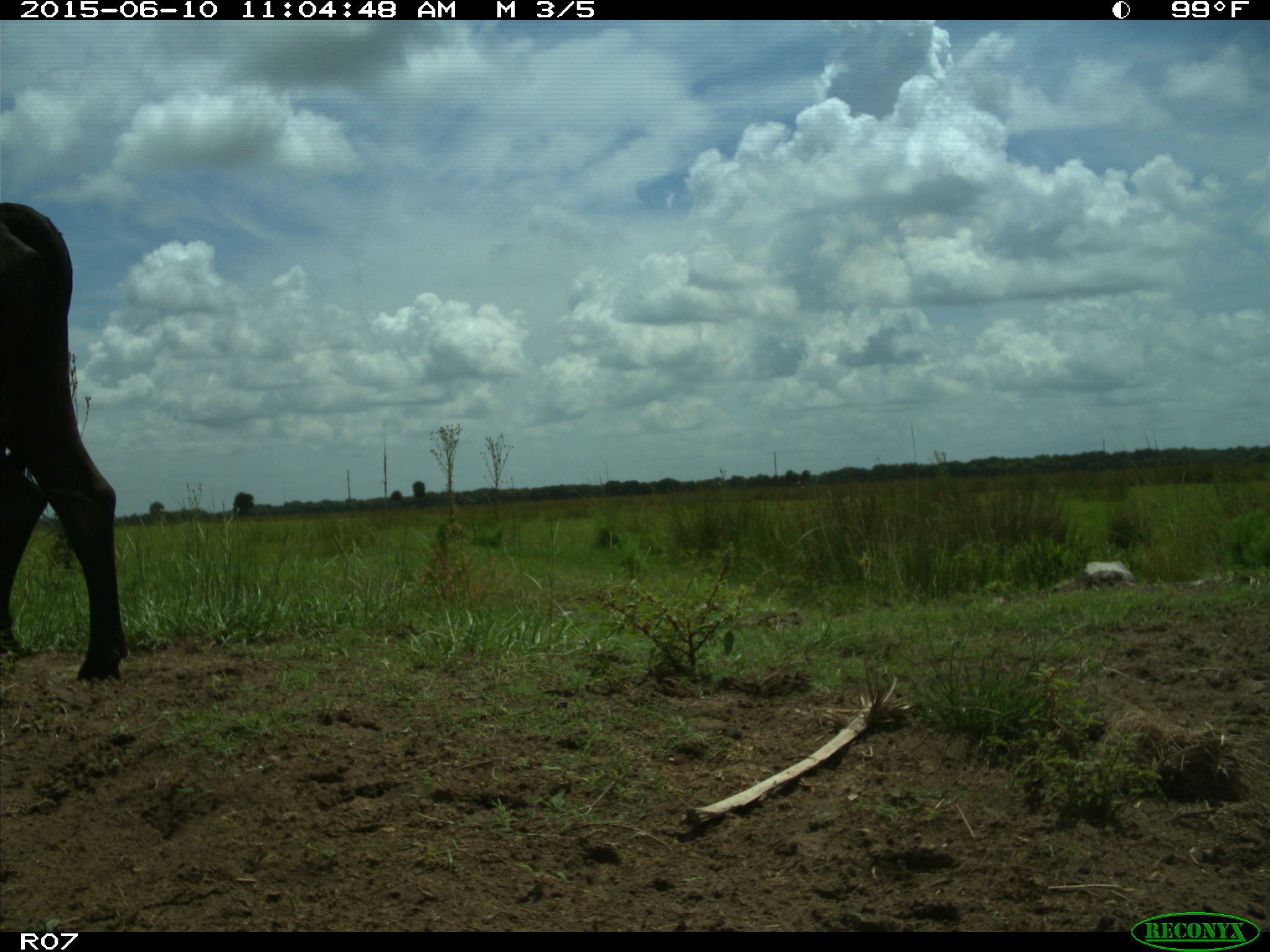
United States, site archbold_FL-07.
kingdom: Animalia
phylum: Chordata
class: Mammalia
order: Artiodactyla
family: Bovidae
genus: Bos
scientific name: Bos taurus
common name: domestic cow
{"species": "Bos taurus (domestic cow)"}